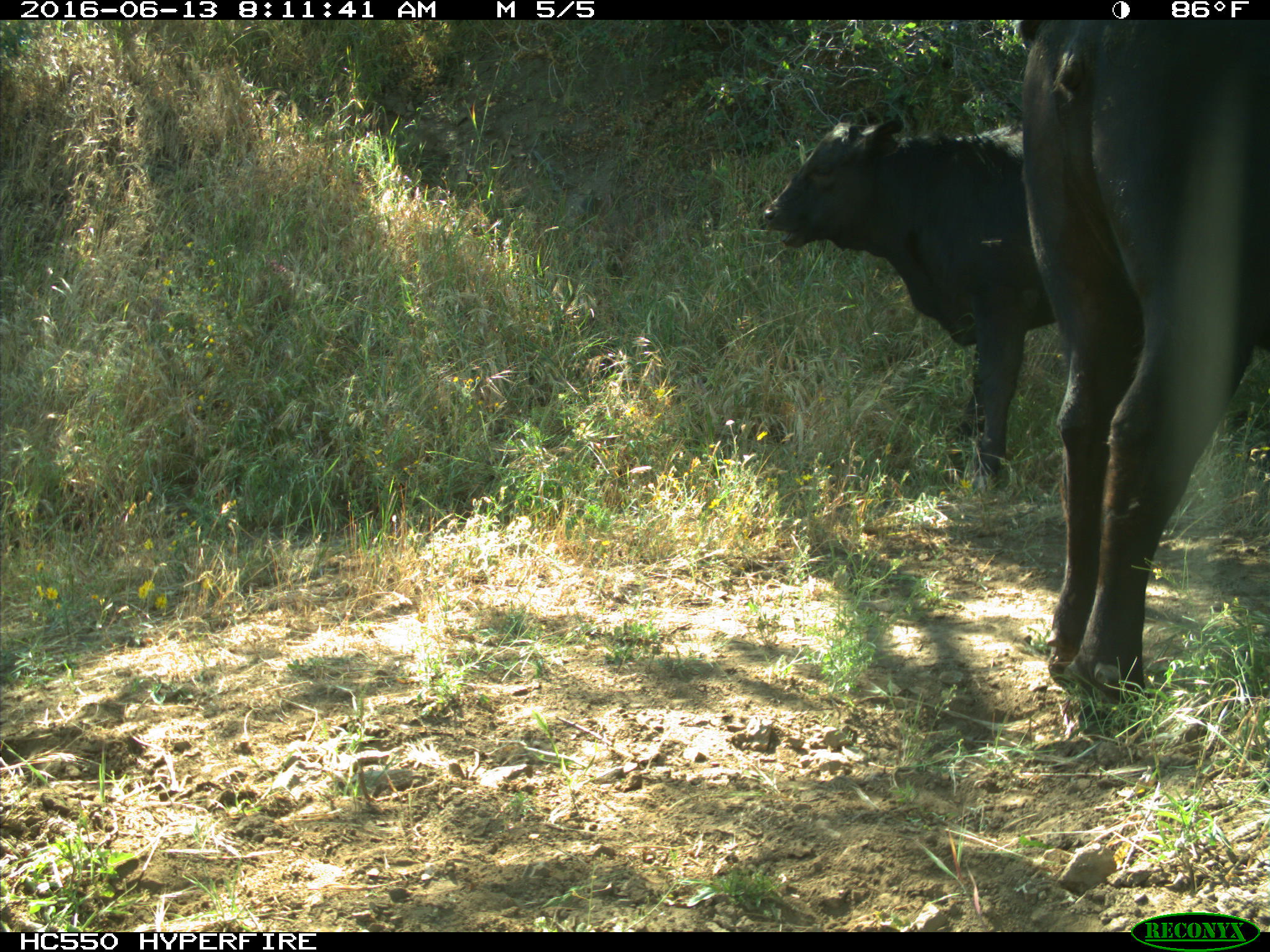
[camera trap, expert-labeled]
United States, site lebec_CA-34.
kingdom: Animalia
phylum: Chordata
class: Mammalia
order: Artiodactyla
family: Bovidae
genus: Bos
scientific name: Bos taurus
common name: domestic cow